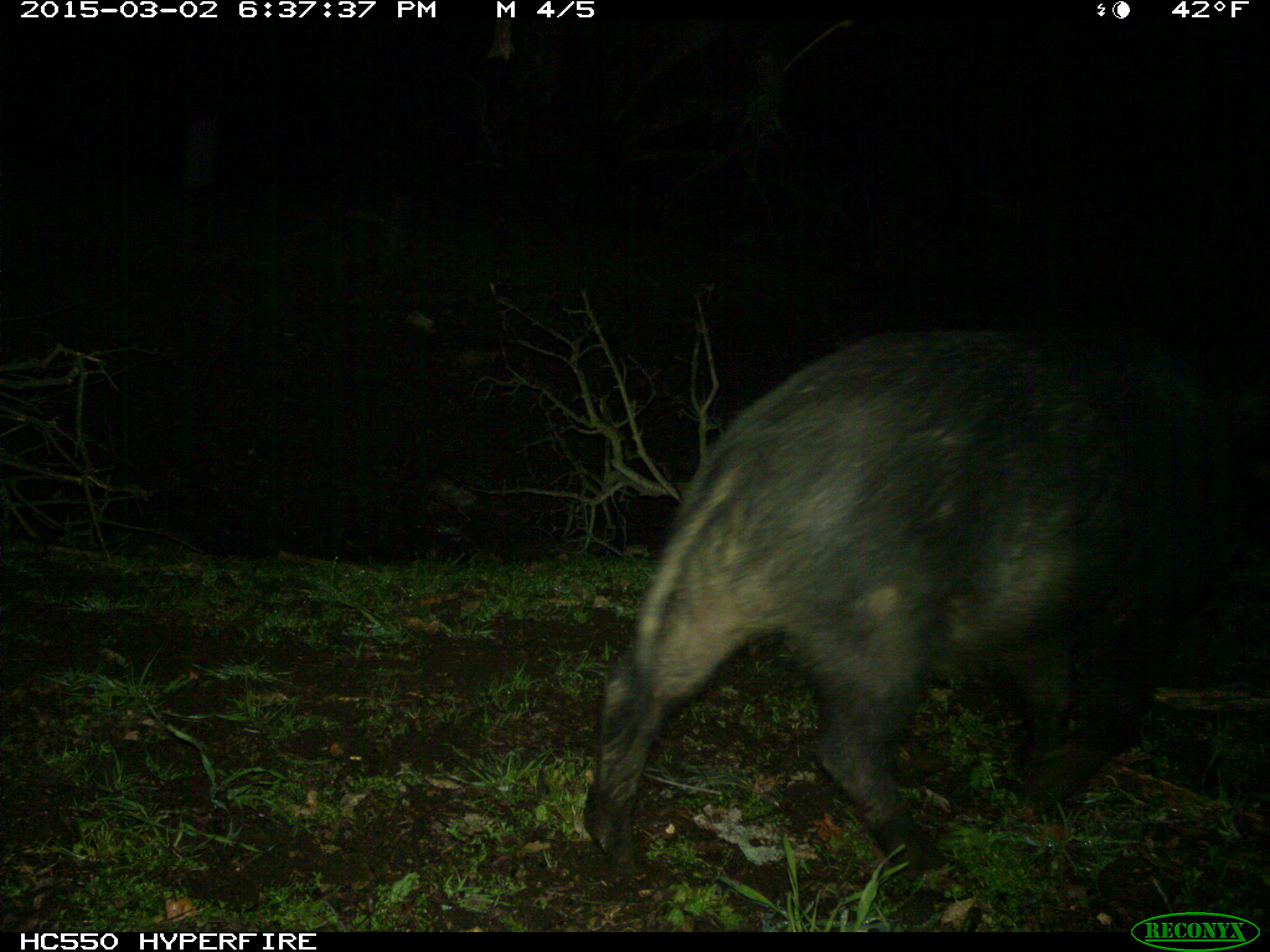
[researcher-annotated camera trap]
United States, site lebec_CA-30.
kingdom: Animalia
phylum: Chordata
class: Mammalia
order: Artiodactyla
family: Suidae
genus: Sus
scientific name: Sus scrofa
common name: wild boar